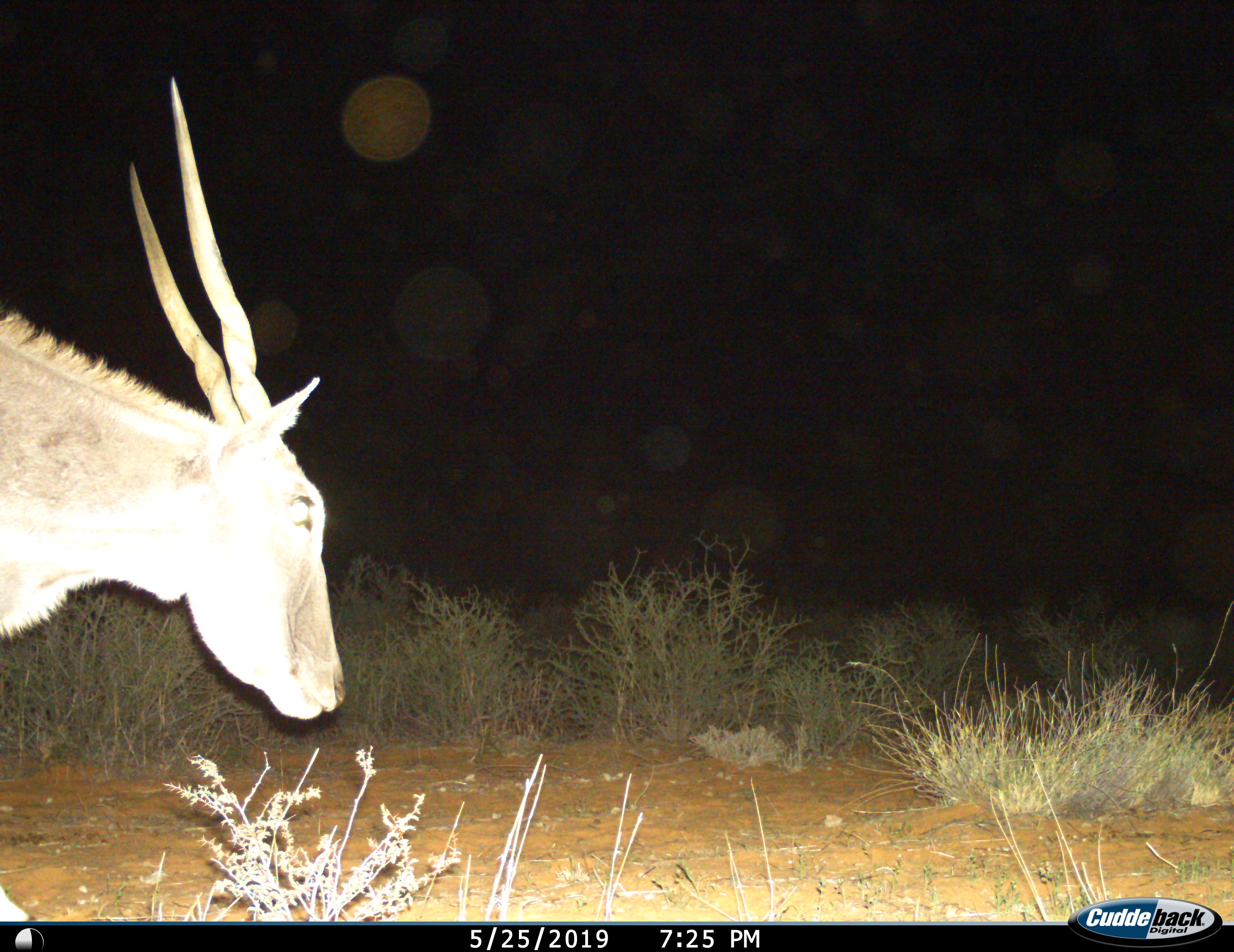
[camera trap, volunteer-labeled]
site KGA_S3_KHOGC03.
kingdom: Animalia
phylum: Chordata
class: Mammalia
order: Artiodactyla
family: Bovidae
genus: Tragelaphus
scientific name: Tragelaphus oryx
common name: eland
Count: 1.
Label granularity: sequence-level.